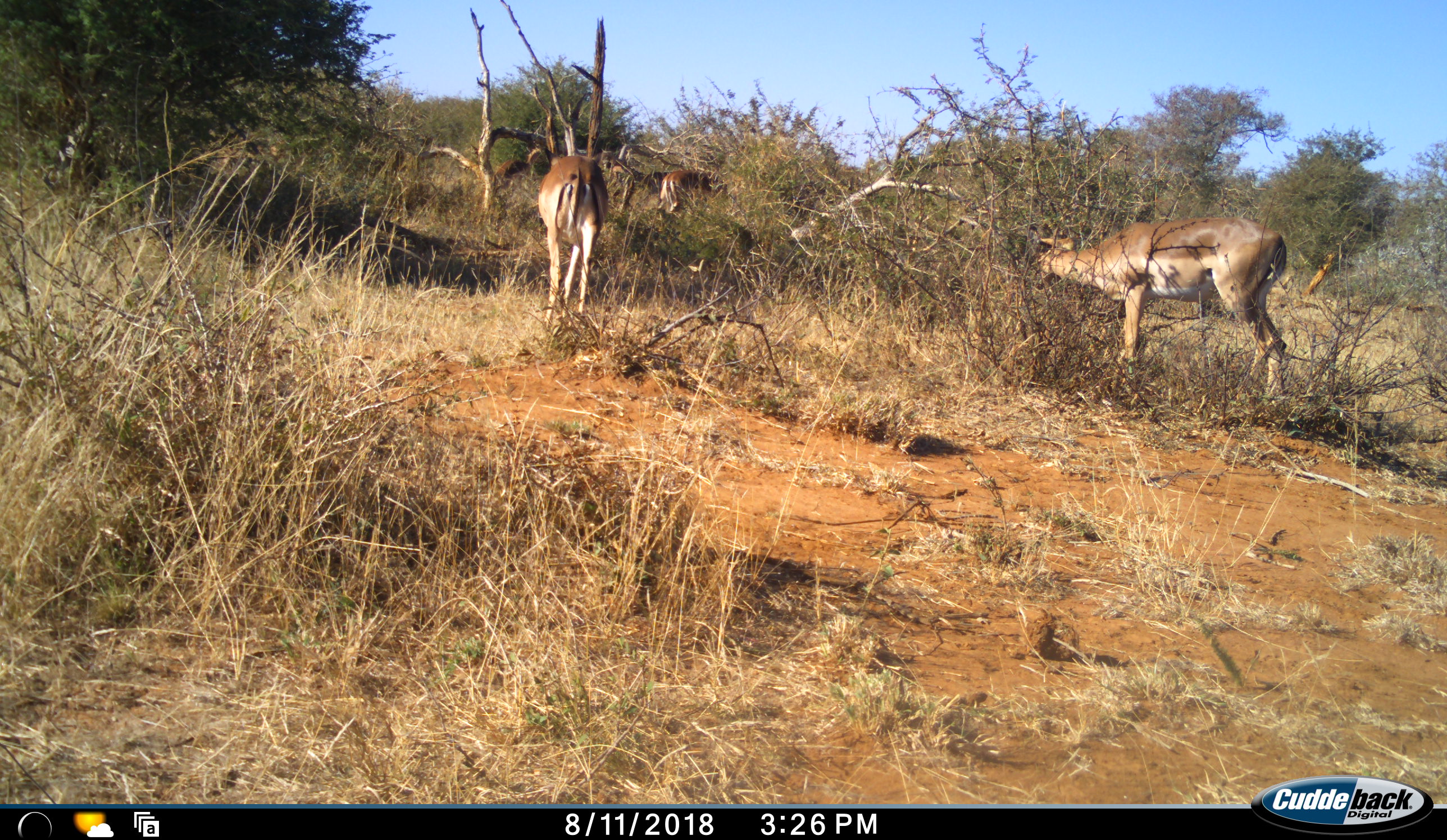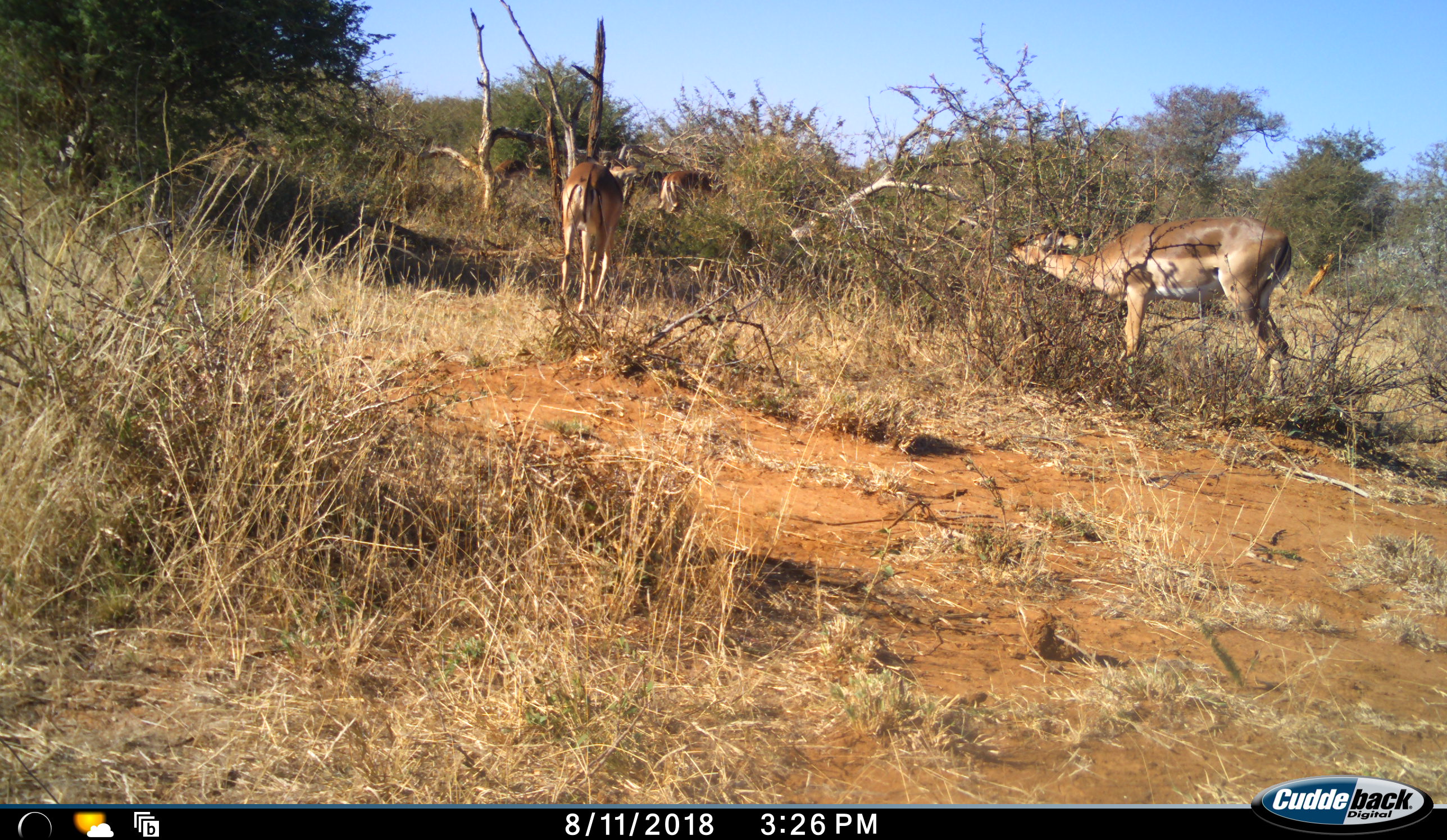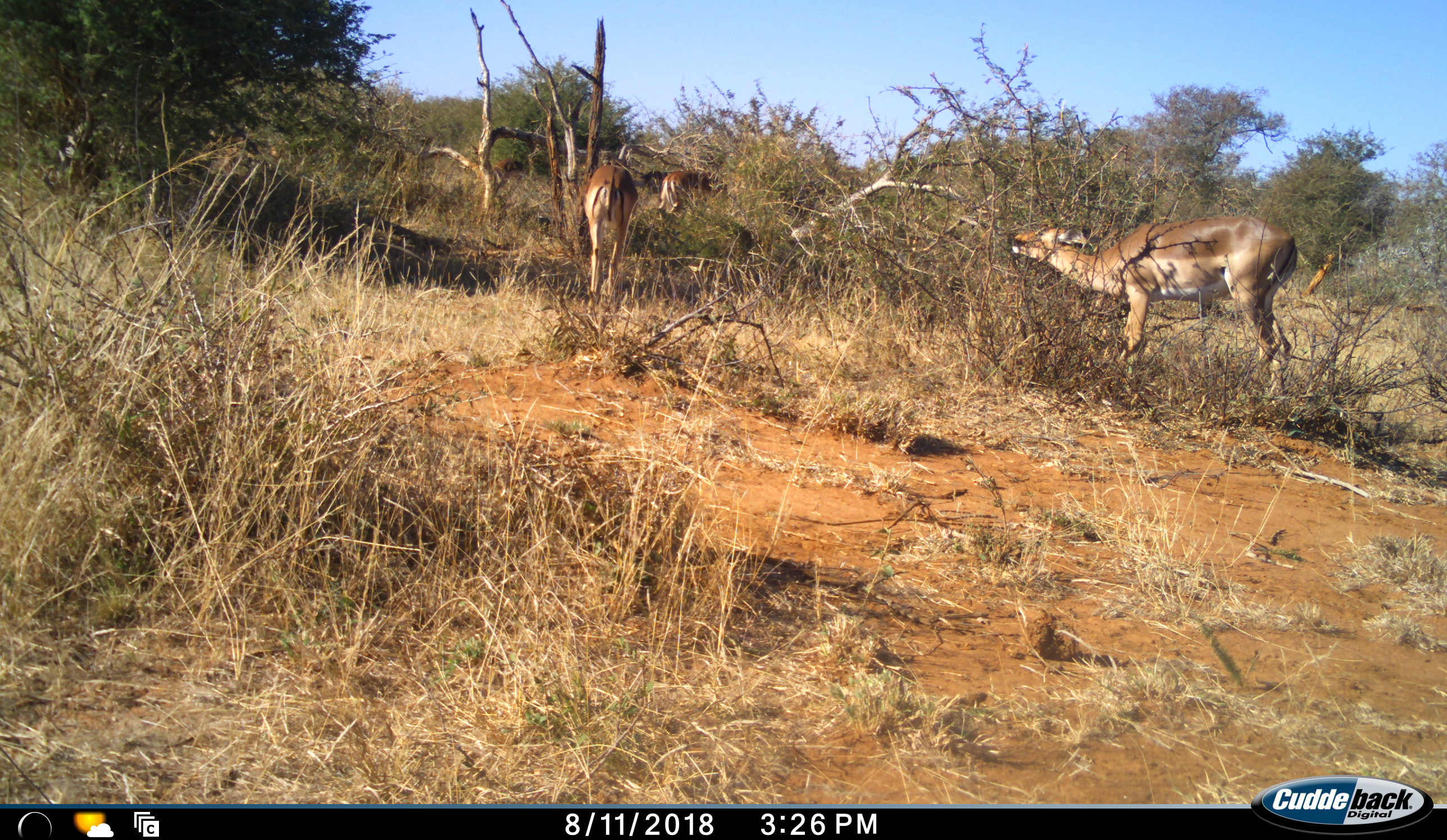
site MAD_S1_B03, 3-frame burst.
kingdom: Animalia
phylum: Chordata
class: Mammalia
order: Artiodactyla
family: Bovidae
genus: Aepyceros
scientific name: Aepyceros melampus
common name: impala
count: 3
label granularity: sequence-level